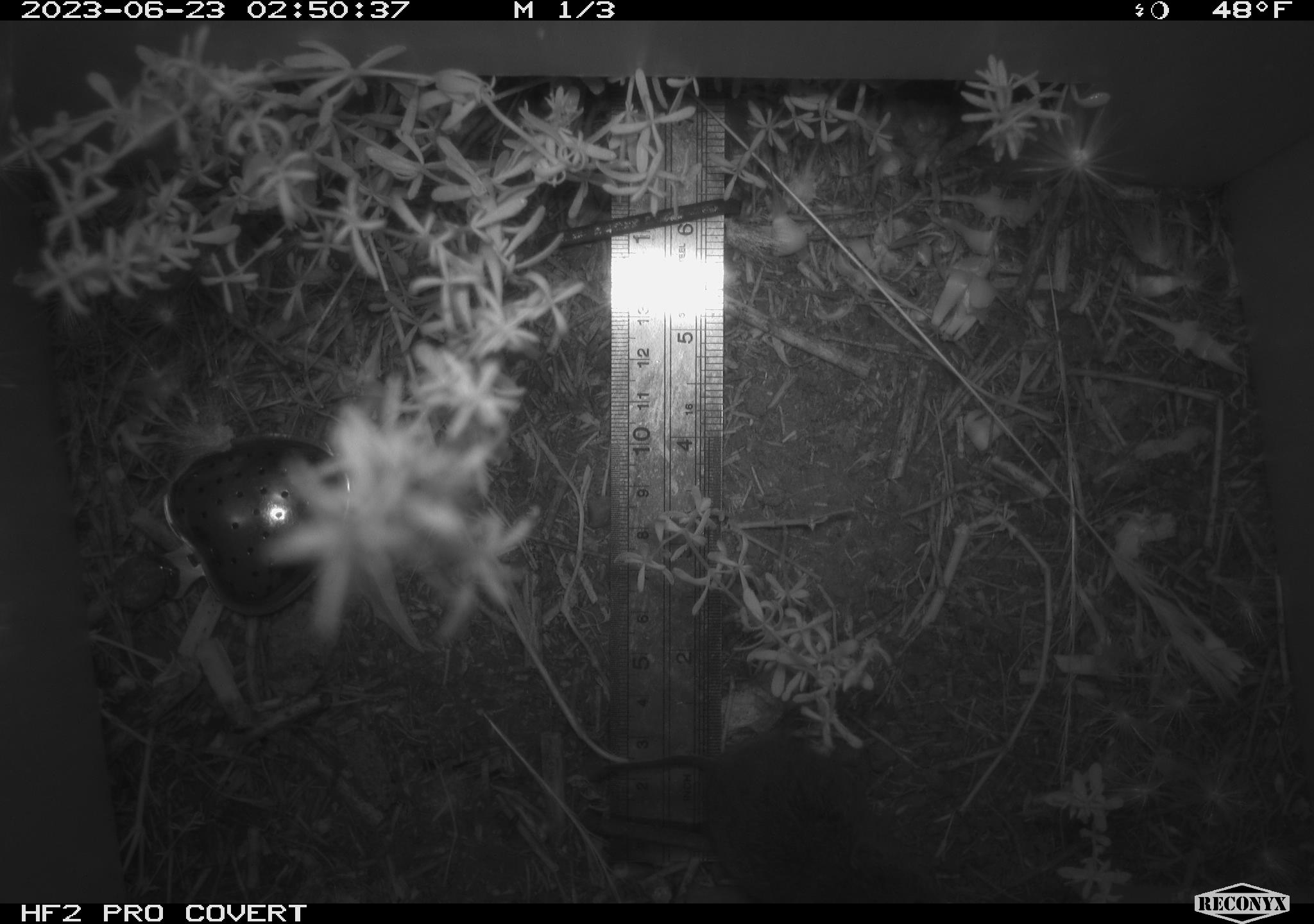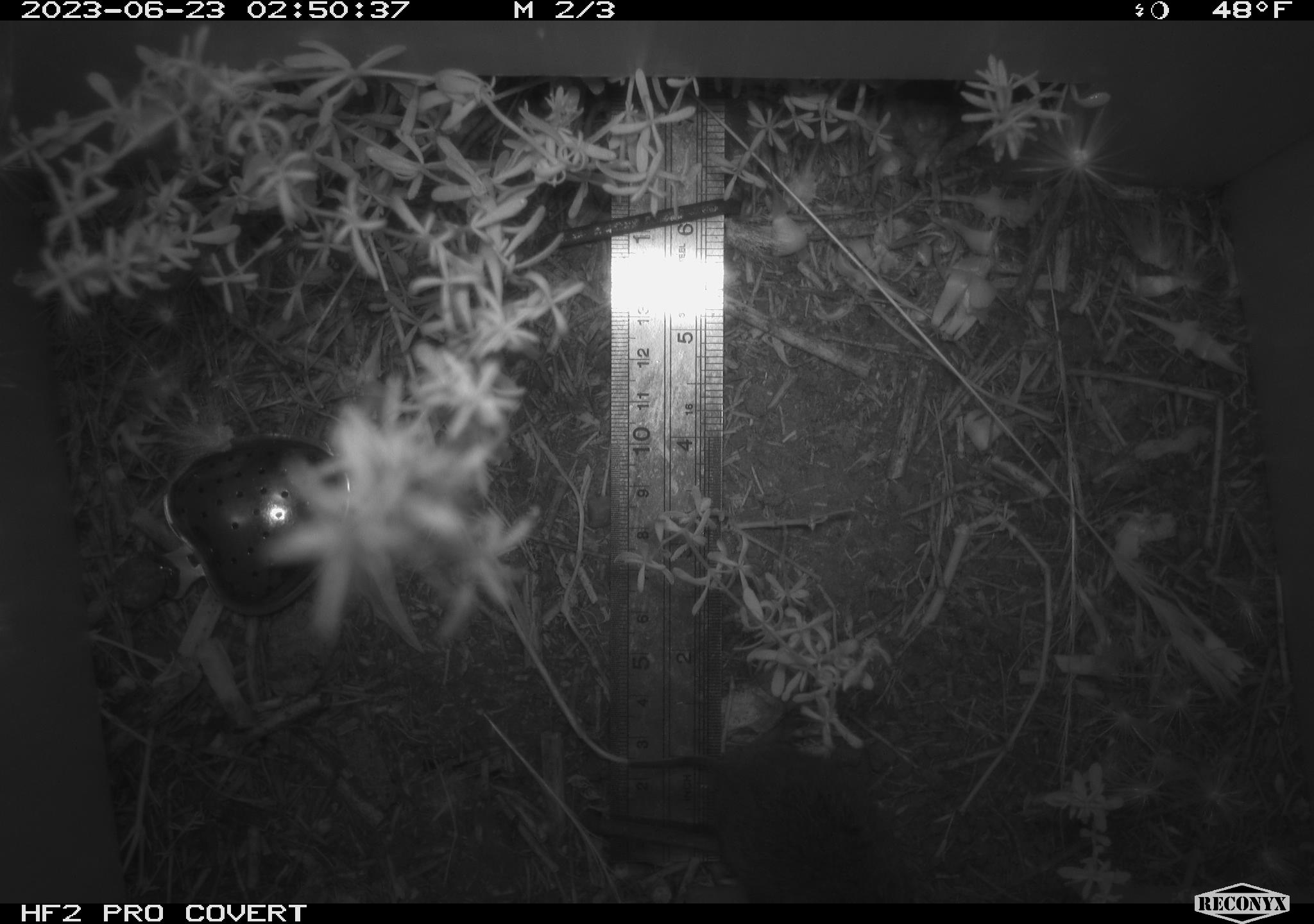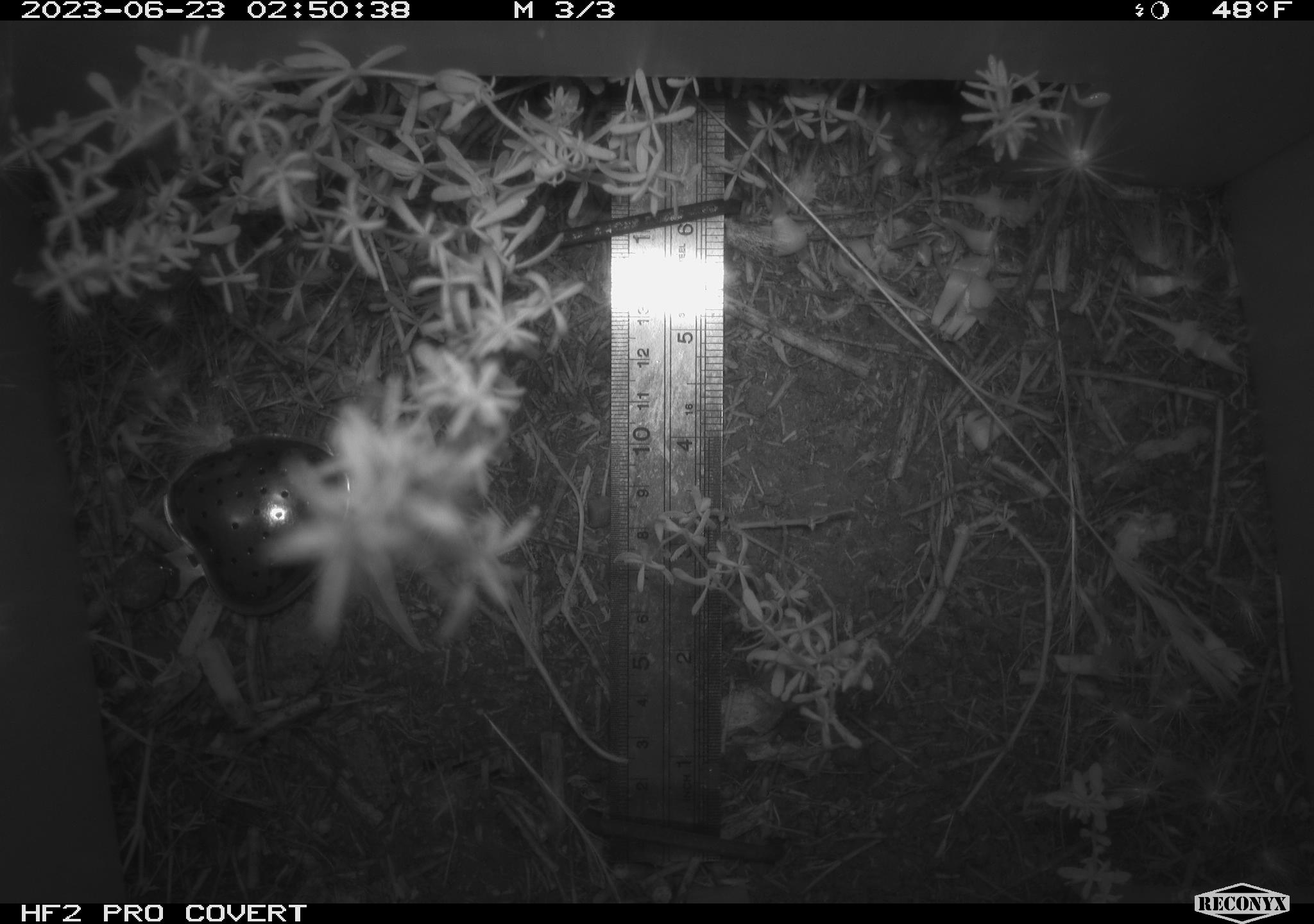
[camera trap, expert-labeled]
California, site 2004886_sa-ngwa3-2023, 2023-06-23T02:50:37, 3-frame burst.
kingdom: Animalia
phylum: Chordata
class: Mammalia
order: Rodentia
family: Cricetidae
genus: Microtus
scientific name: Microtus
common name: meadow vole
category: microtus species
Microtus species (meadow vole) (Microtus).